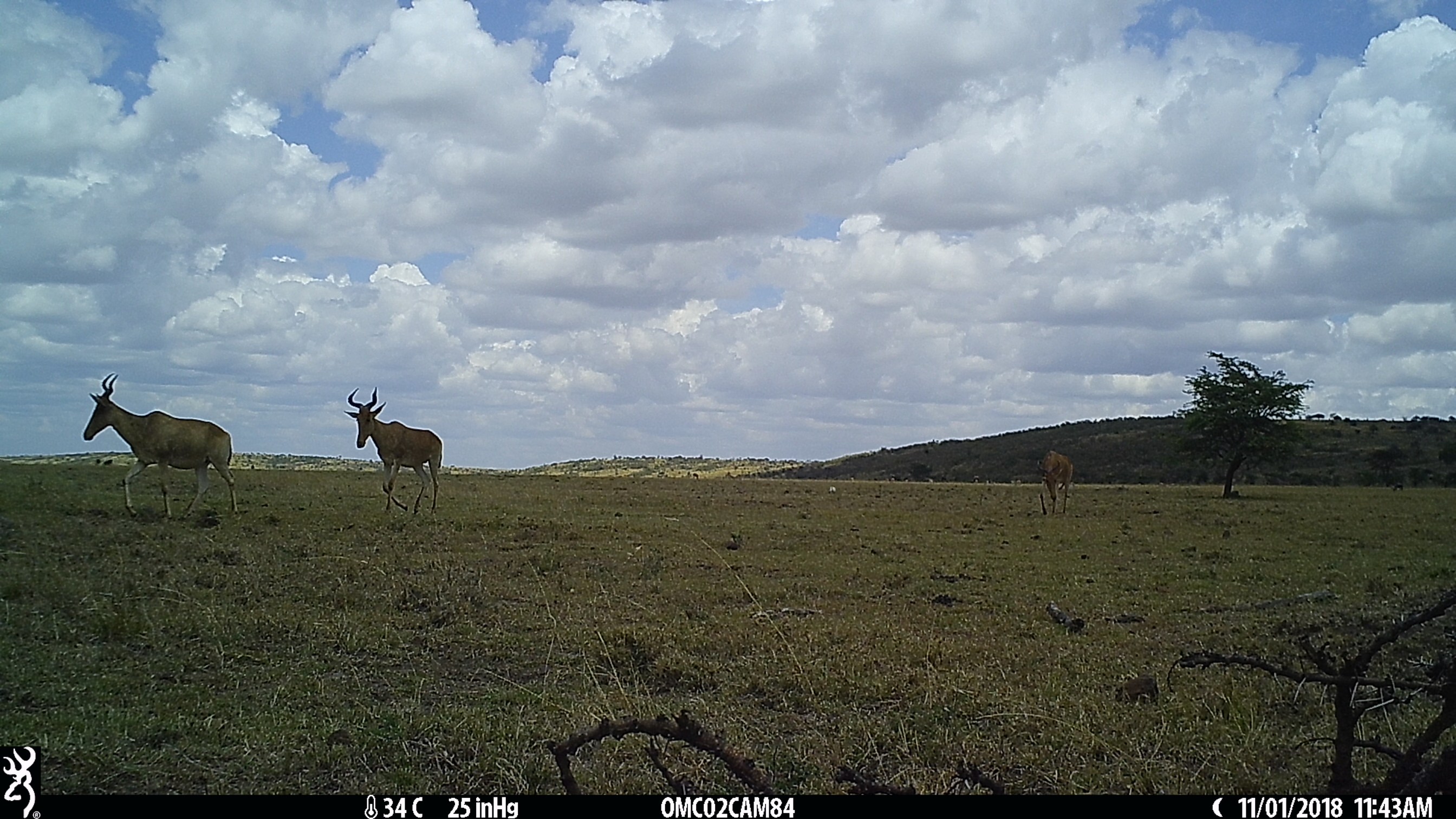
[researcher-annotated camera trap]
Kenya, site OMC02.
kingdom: Animalia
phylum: Chordata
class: Mammalia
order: Artiodactyla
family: Bovidae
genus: Alcelaphus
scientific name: Alcelaphus buselaphus cokii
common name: coke's hartebeest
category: hartebeest cokes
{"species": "hartebeest cokes (coke's hartebeest) (Alcelaphus buselaphus cokii)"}